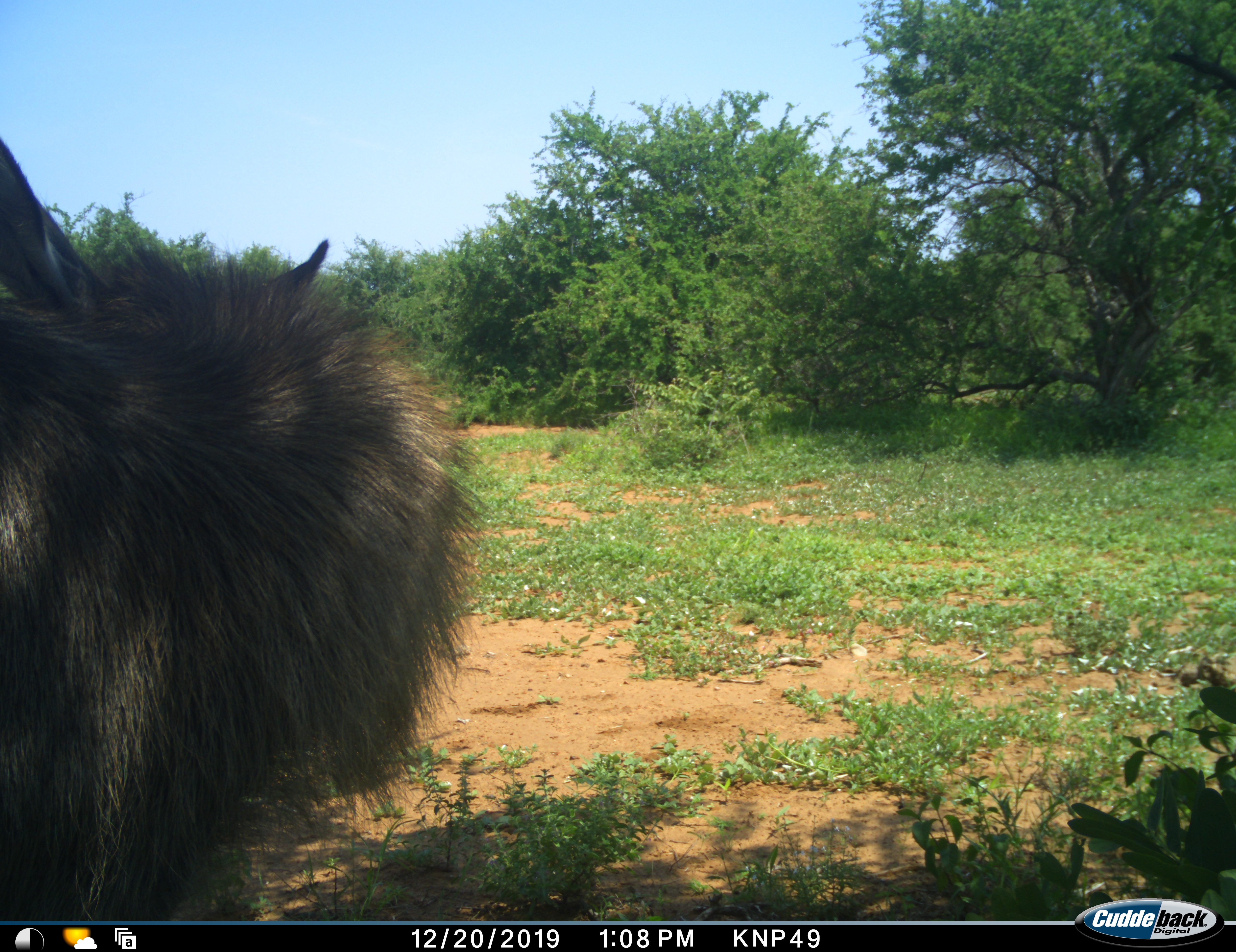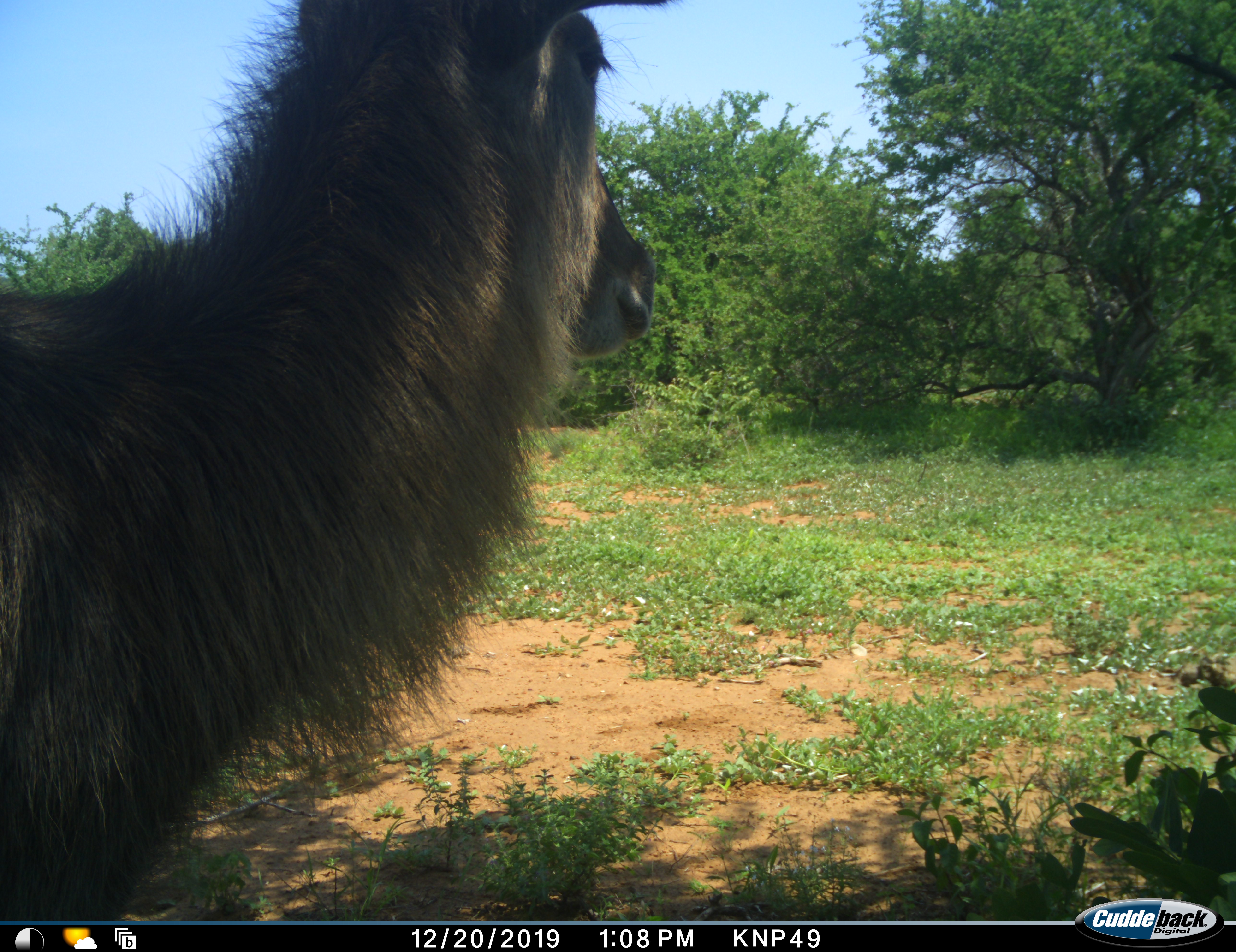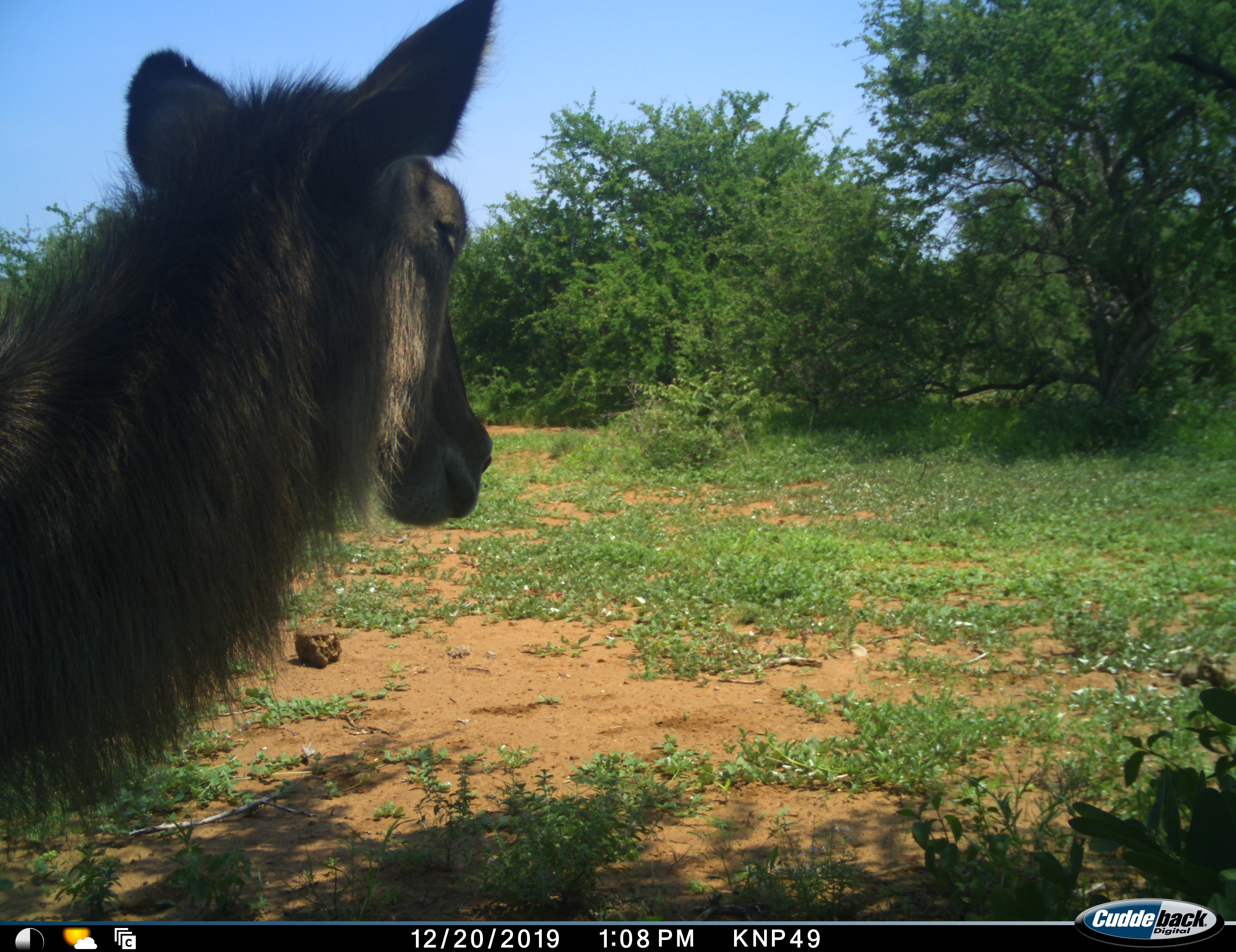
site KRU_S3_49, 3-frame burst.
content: unidentified animal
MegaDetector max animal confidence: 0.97